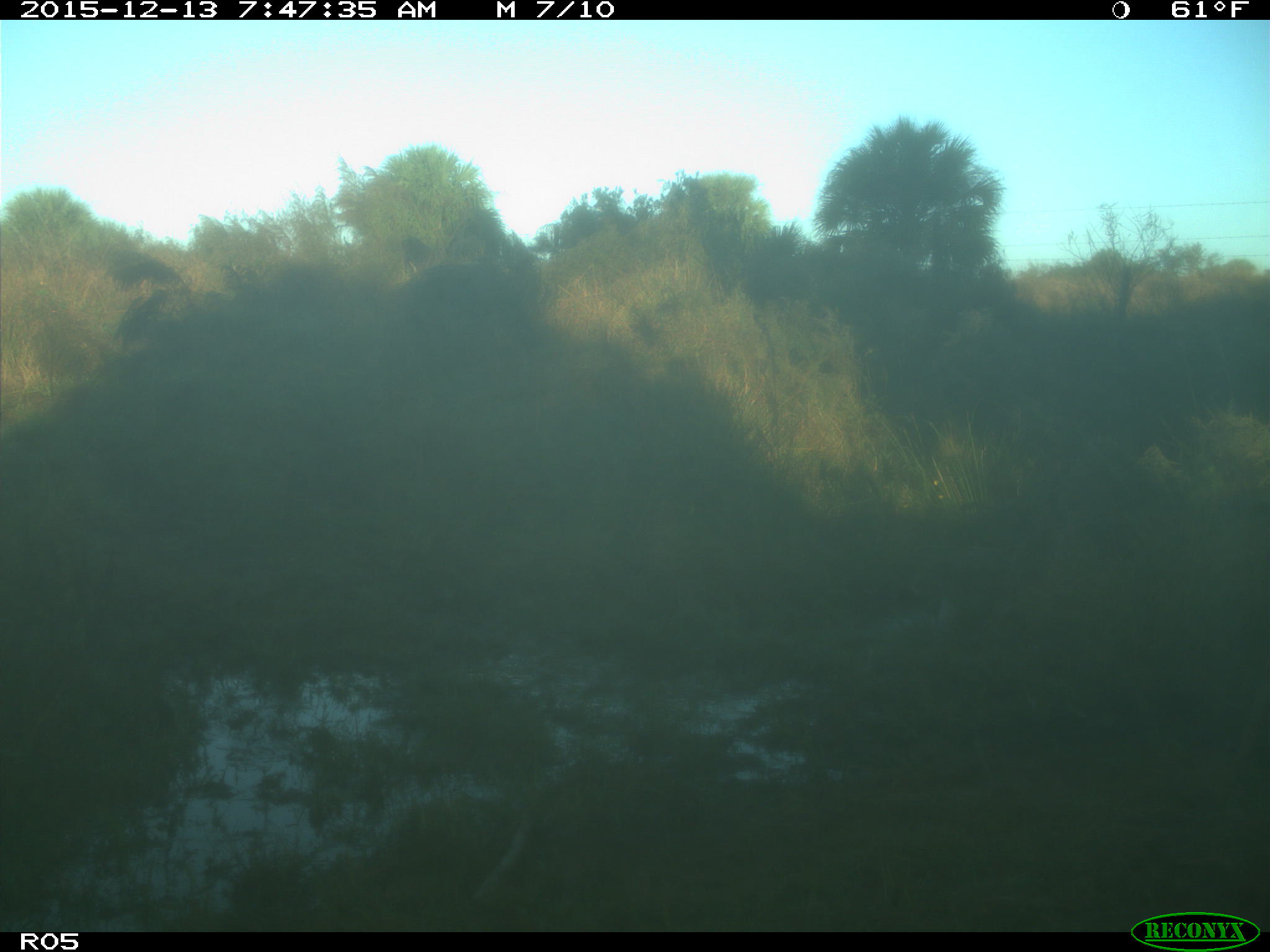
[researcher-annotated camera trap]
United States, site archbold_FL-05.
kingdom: Animalia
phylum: Chordata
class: Mammalia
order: Artiodactyla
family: Cervidae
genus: Odocoileus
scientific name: Odocoileus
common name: deer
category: unidentified deer